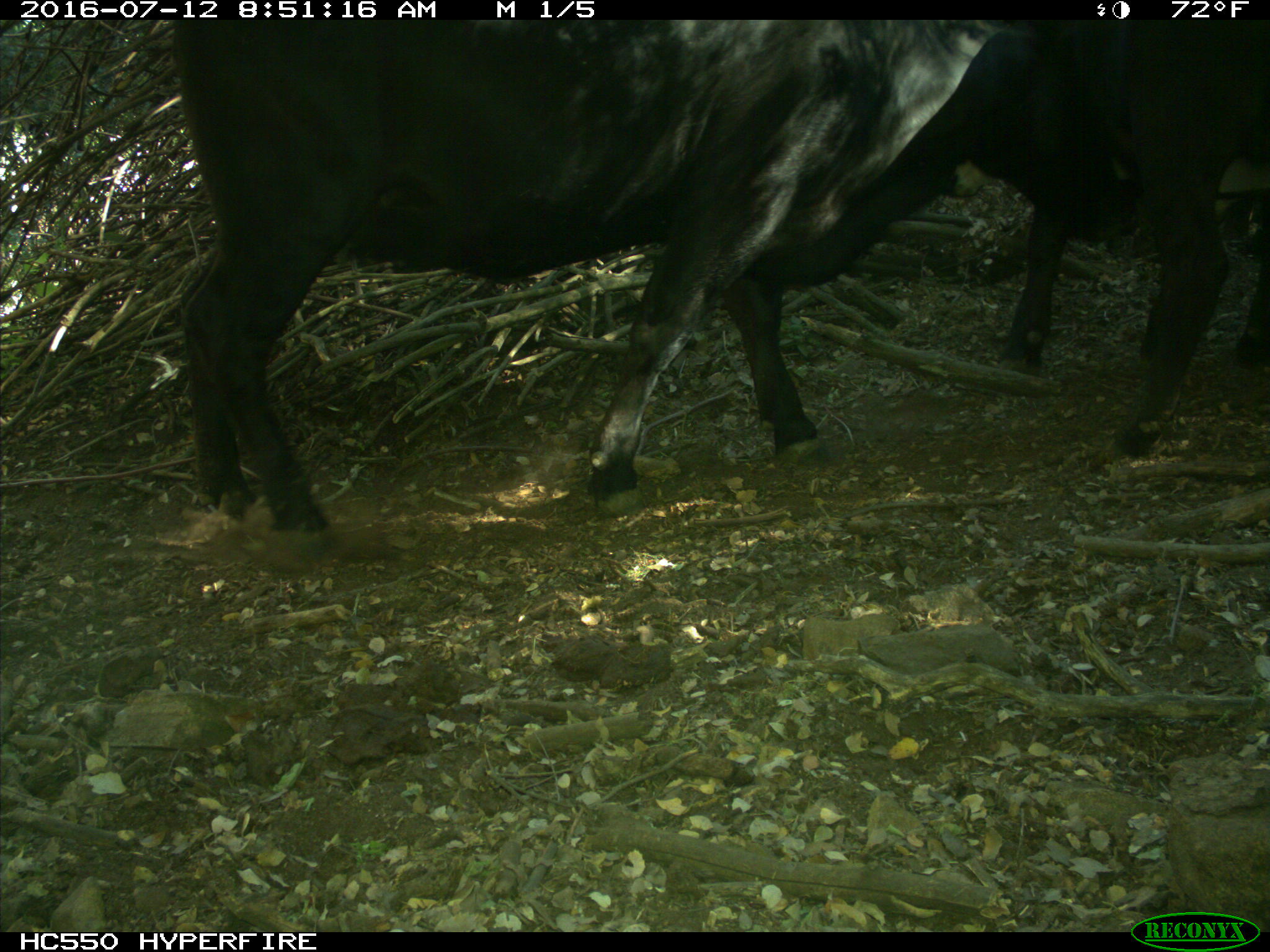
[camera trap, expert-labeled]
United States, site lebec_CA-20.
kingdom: Animalia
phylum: Chordata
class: Mammalia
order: Artiodactyla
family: Bovidae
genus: Bos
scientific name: Bos taurus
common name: domestic cow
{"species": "Bos taurus (domestic cow)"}